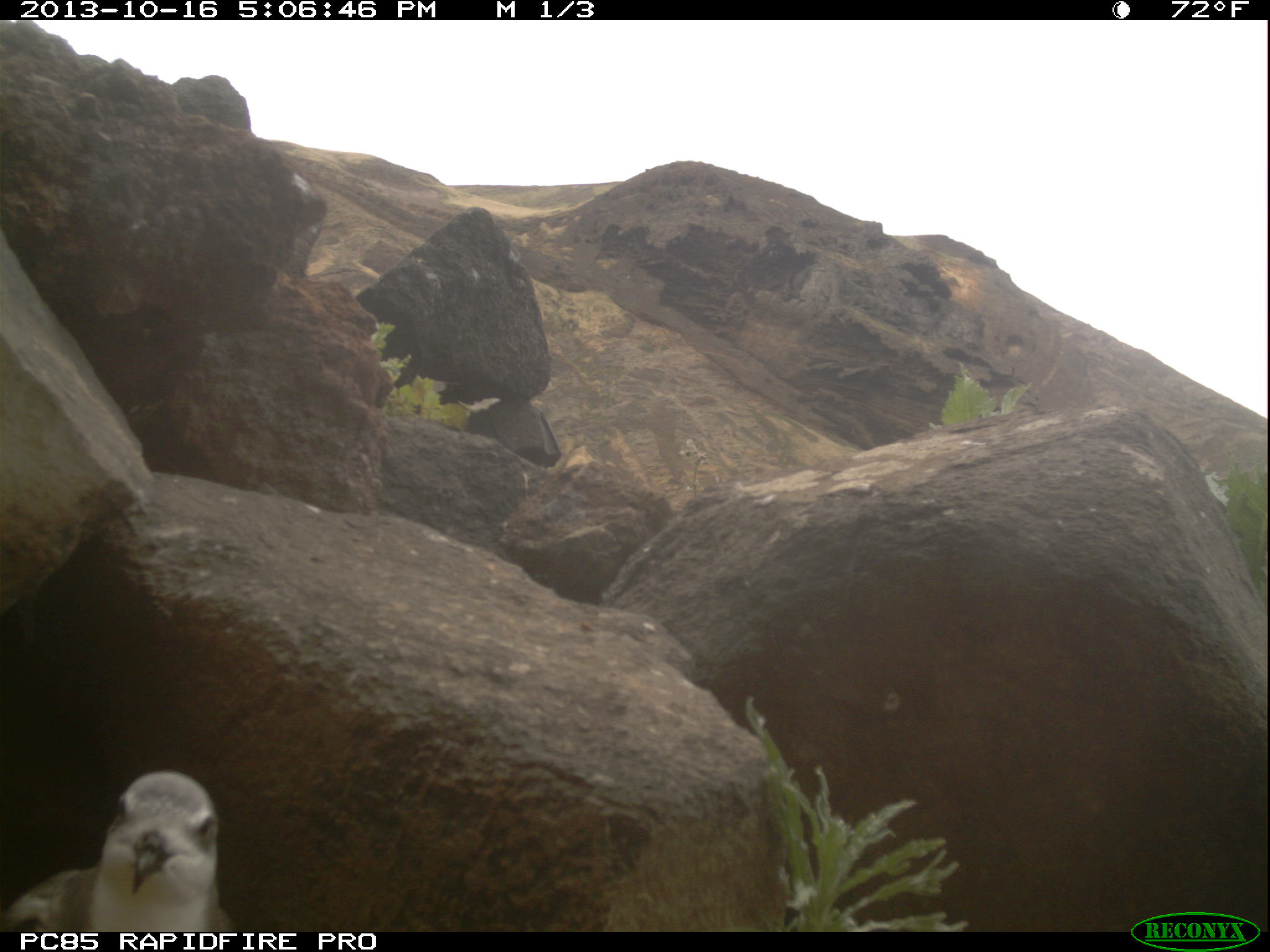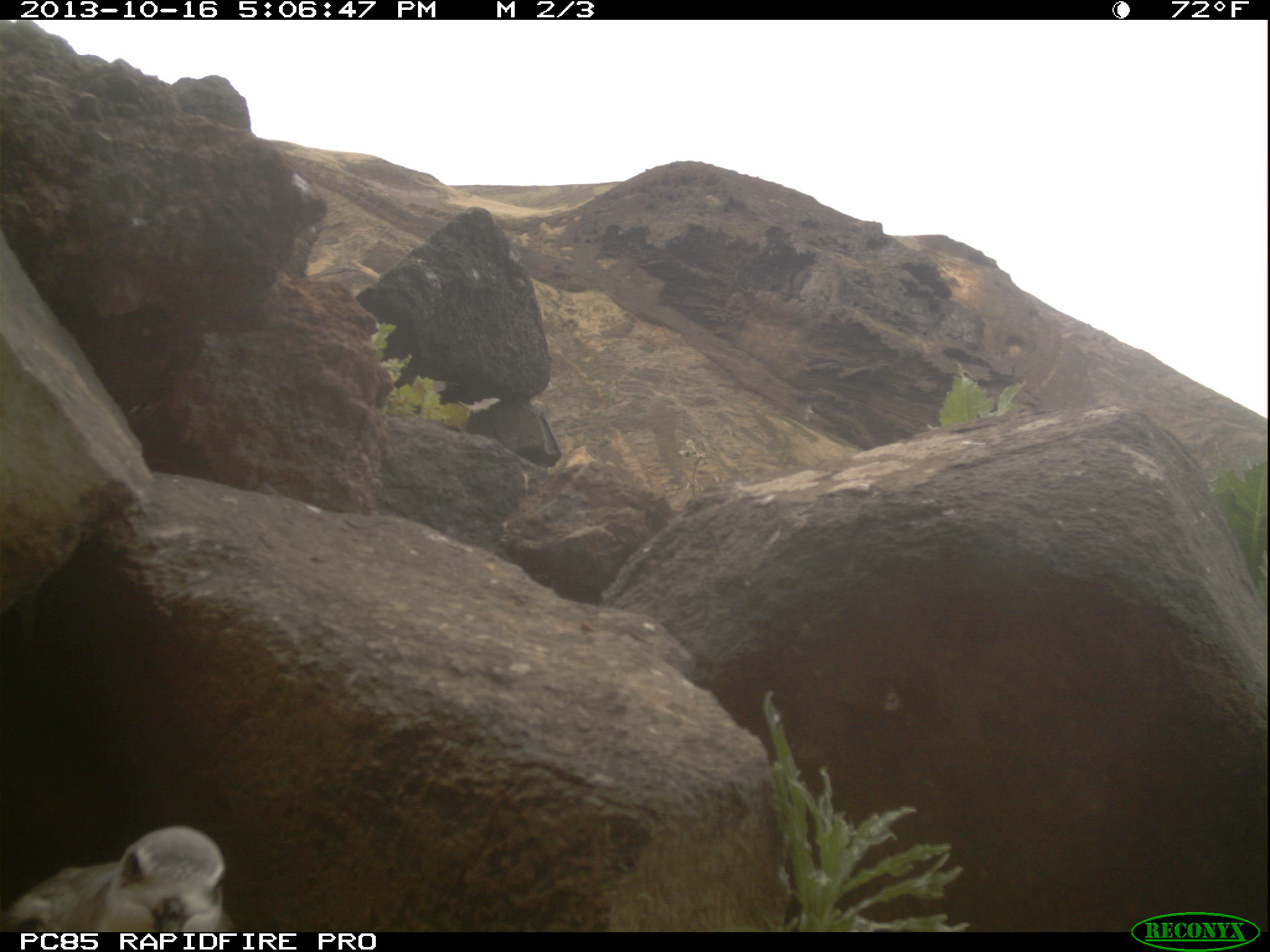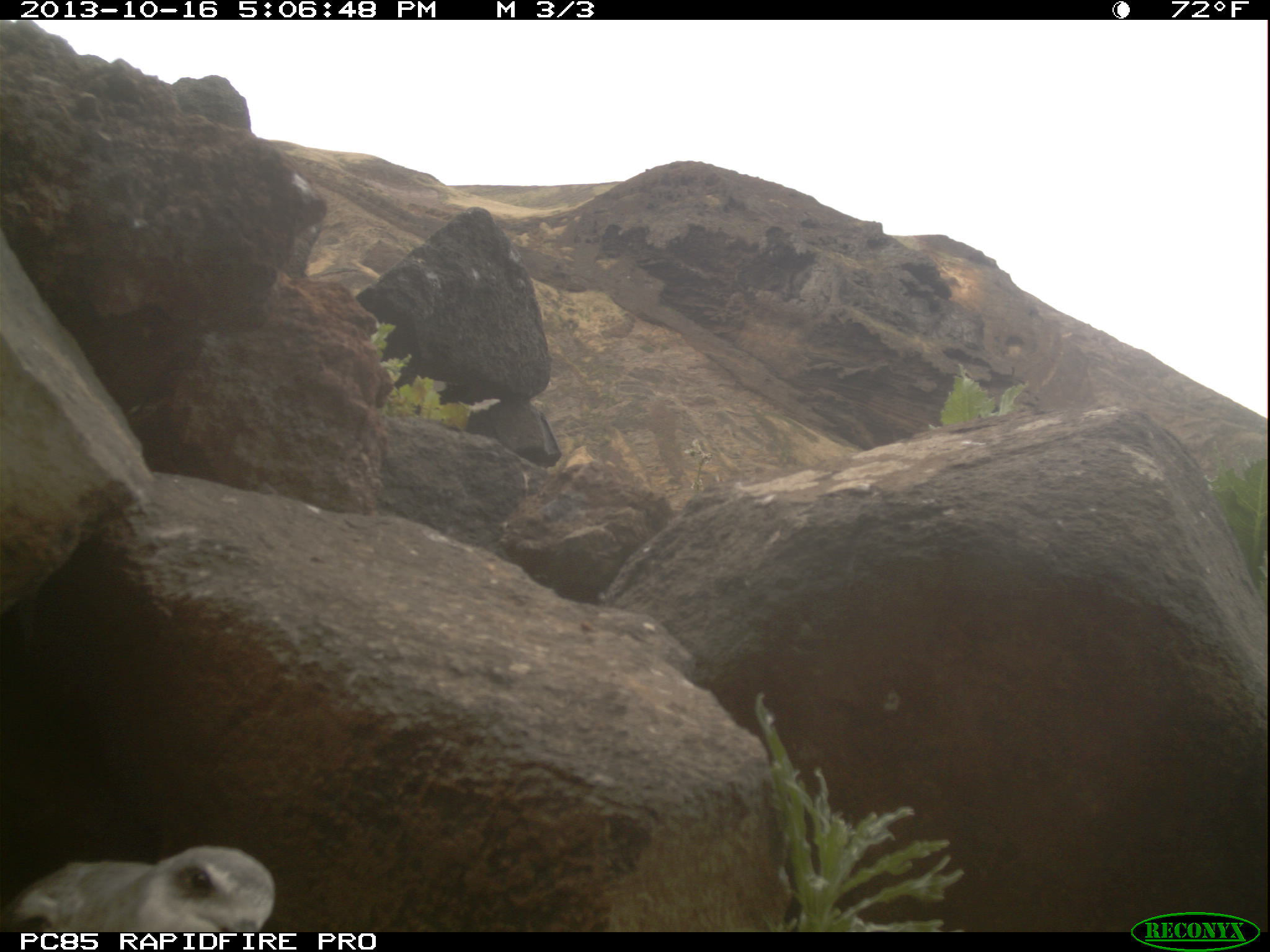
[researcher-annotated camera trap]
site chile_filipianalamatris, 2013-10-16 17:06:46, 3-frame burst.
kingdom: Animalia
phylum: Chordata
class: Aves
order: Procellariiformes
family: Procellariidae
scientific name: Procellariidae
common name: petrel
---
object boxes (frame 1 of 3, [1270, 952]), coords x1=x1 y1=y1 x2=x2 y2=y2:
petrel: x1=0 y1=768 x2=237 y2=935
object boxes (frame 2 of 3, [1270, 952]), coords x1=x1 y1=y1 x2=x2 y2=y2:
petrel: x1=1 y1=825 x2=233 y2=935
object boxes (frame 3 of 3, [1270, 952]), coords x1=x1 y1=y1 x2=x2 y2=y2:
petrel: x1=3 y1=842 x2=274 y2=935